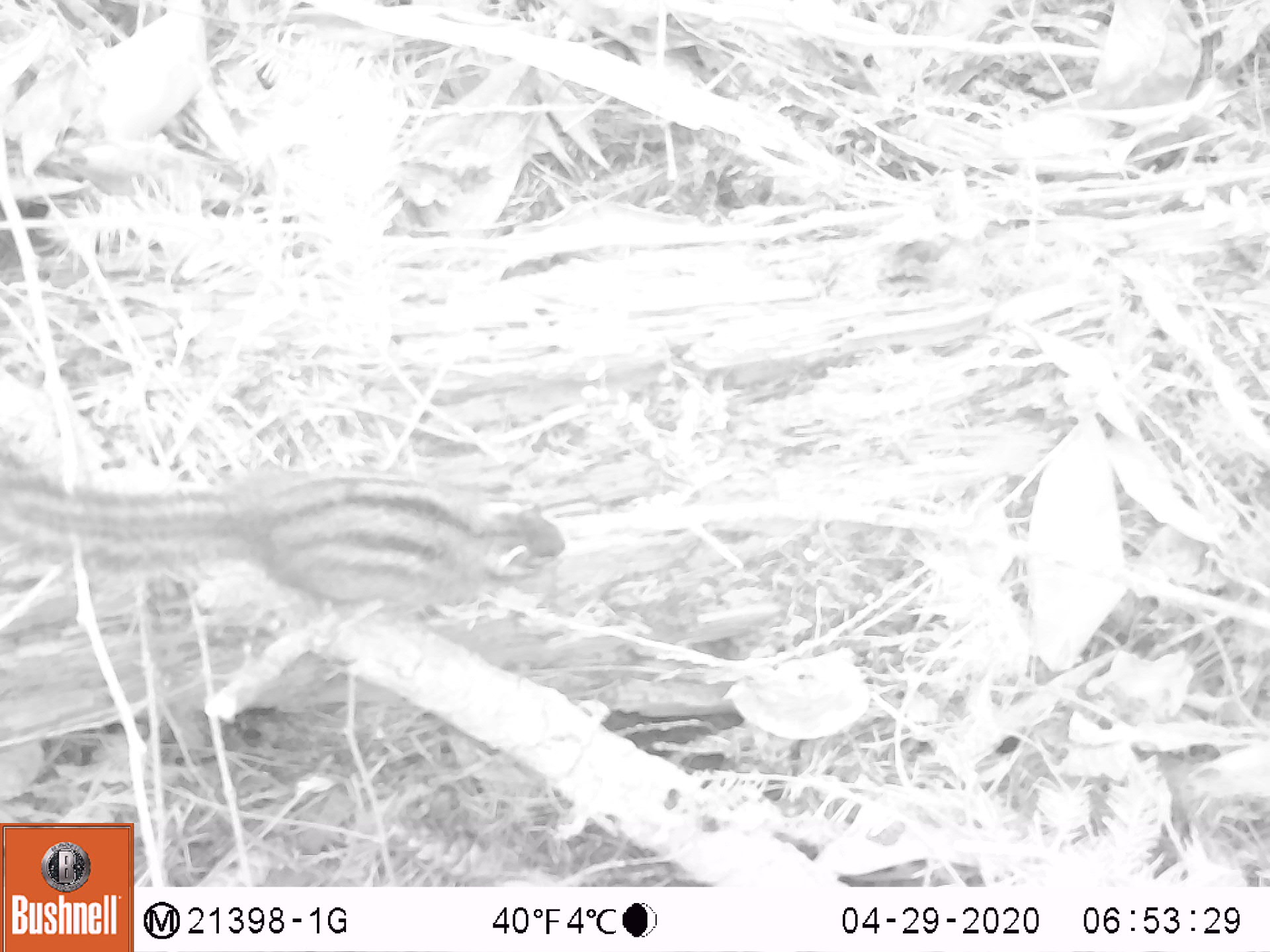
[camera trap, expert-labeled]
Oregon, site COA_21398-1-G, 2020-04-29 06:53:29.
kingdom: Animalia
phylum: Chordata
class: Mammalia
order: Rodentia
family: Sciuridae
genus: Neotamias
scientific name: Neotamias townsendii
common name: townsend's chipmunk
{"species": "townsend's chipmunk (Neotamias townsendii)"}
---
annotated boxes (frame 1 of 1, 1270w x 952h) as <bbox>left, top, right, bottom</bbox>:
townsend's chipmunk: <bbox>0, 447, 572, 603</bbox>